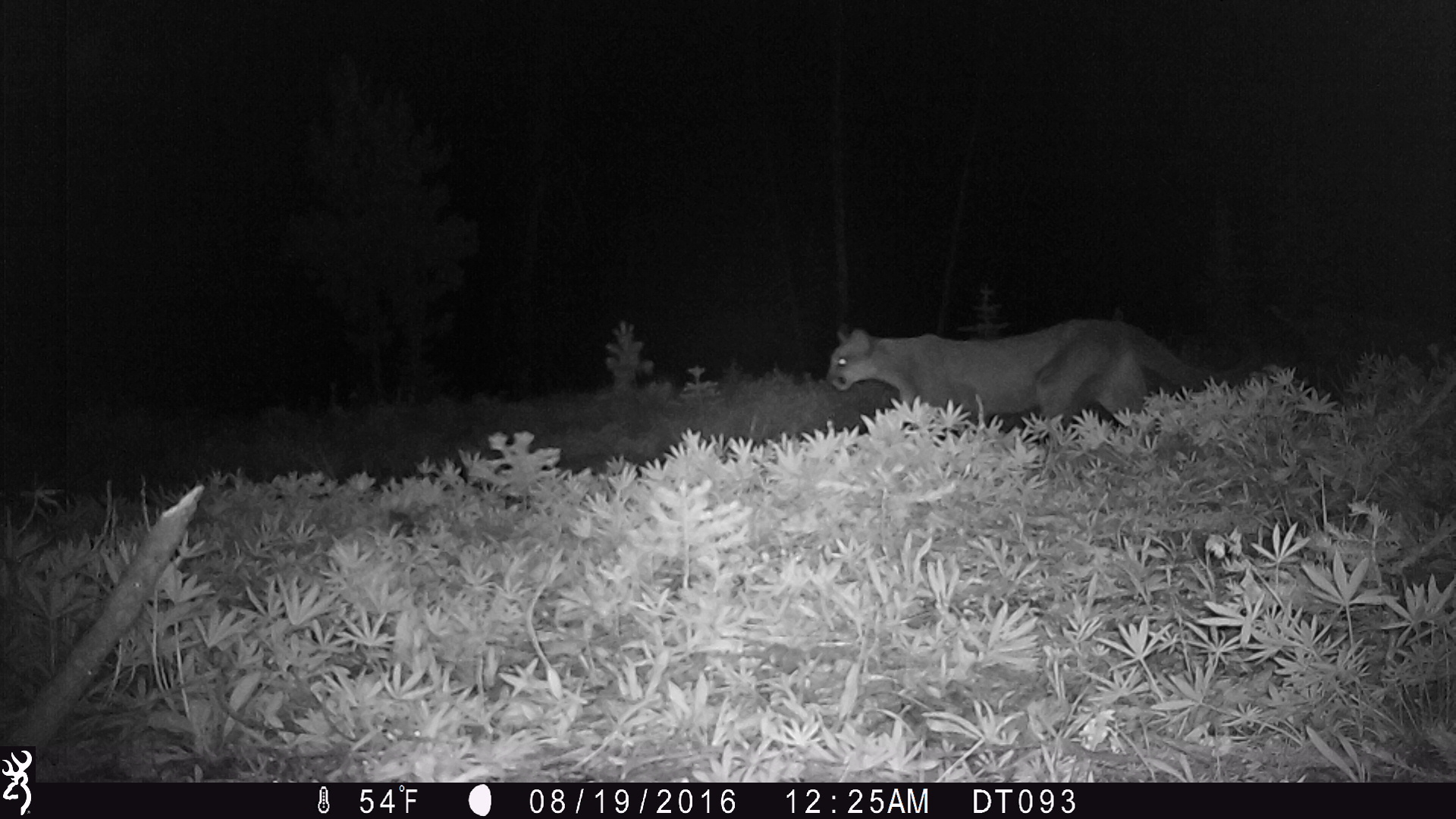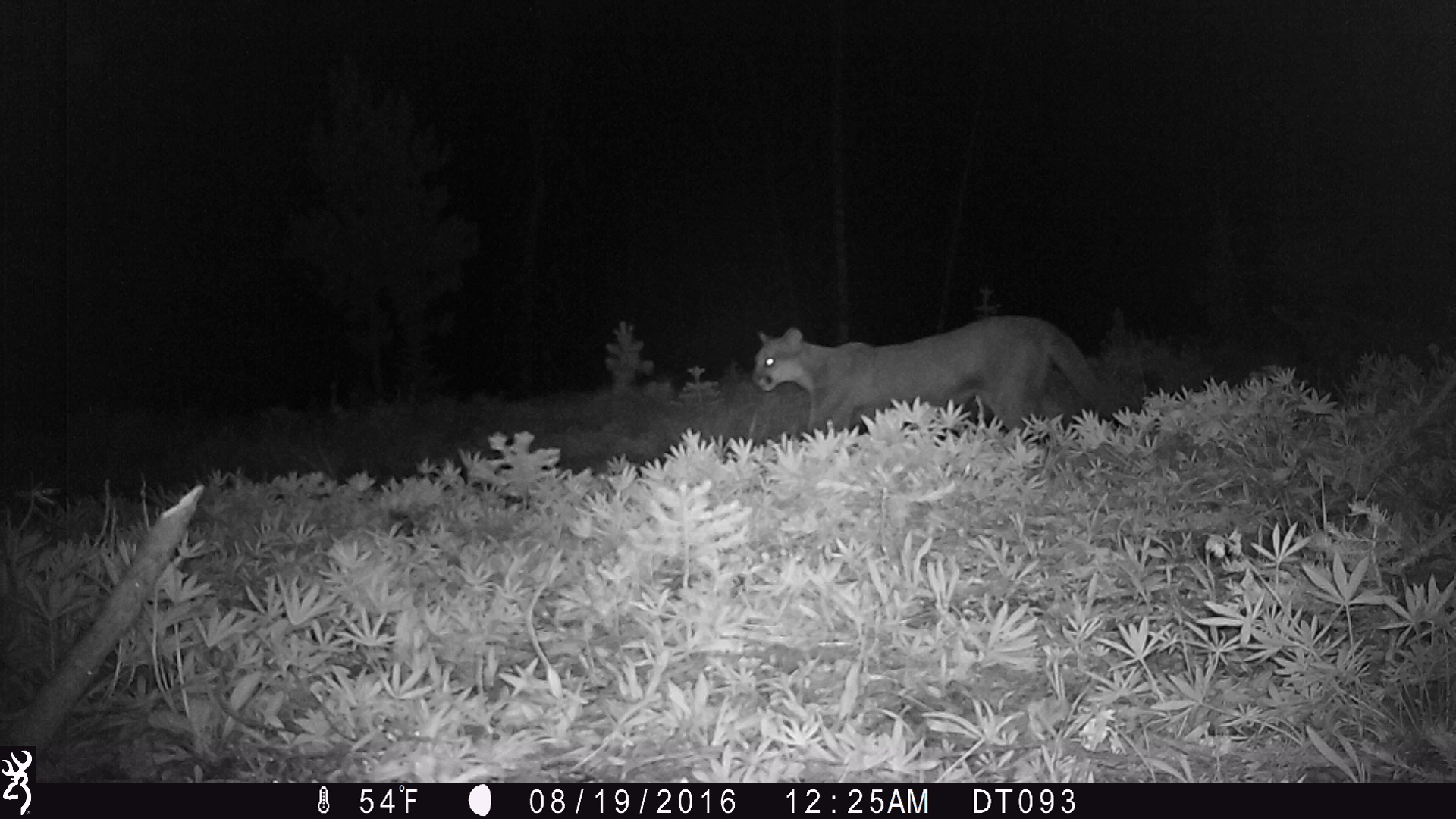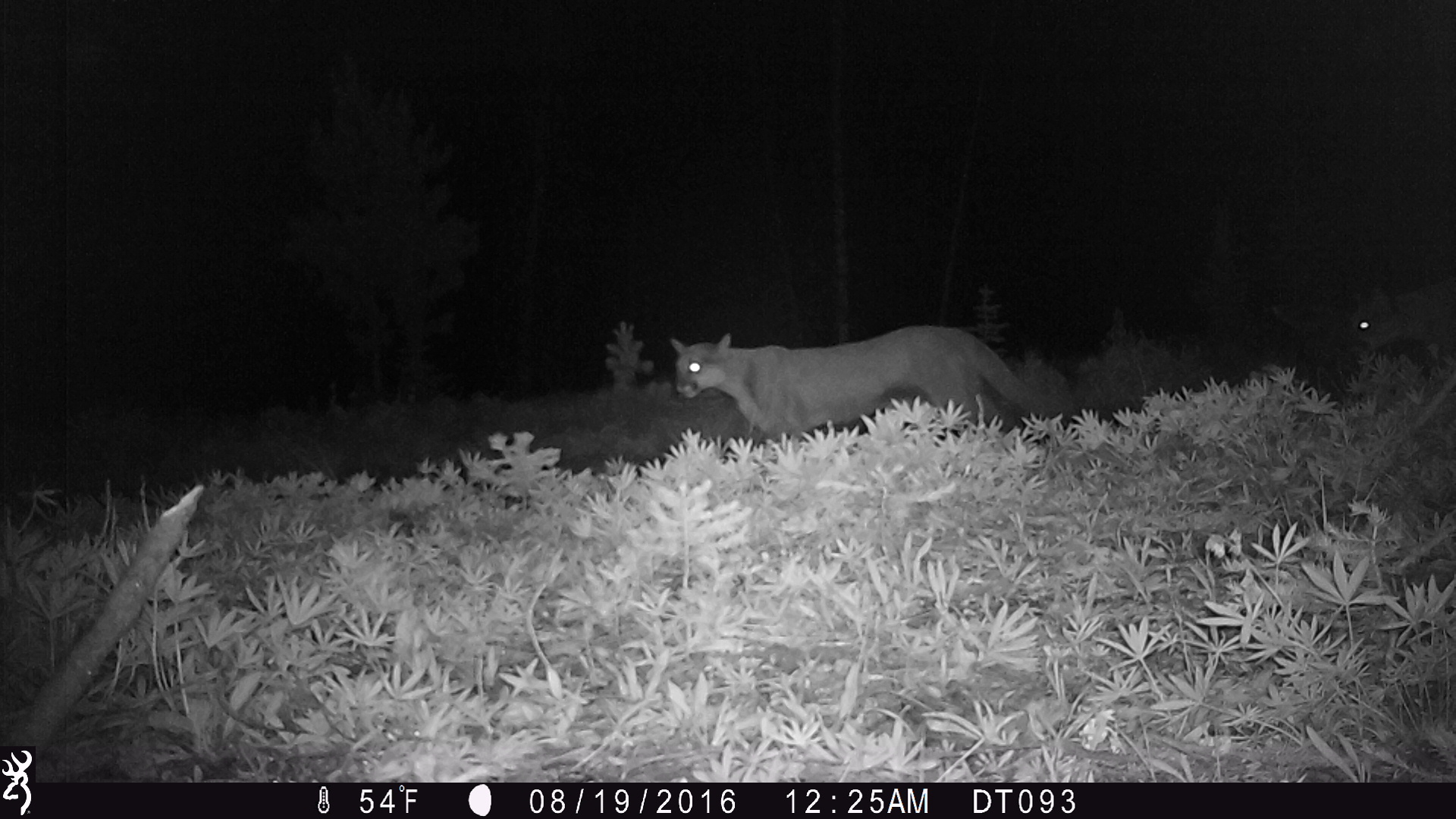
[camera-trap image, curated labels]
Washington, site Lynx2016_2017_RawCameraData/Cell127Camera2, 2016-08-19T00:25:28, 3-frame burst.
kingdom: Animalia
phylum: Chordata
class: Mammalia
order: Carnivora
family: Felidae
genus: Puma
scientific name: Puma concolor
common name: mountain lion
Puma concolor (mountain lion). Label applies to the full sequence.